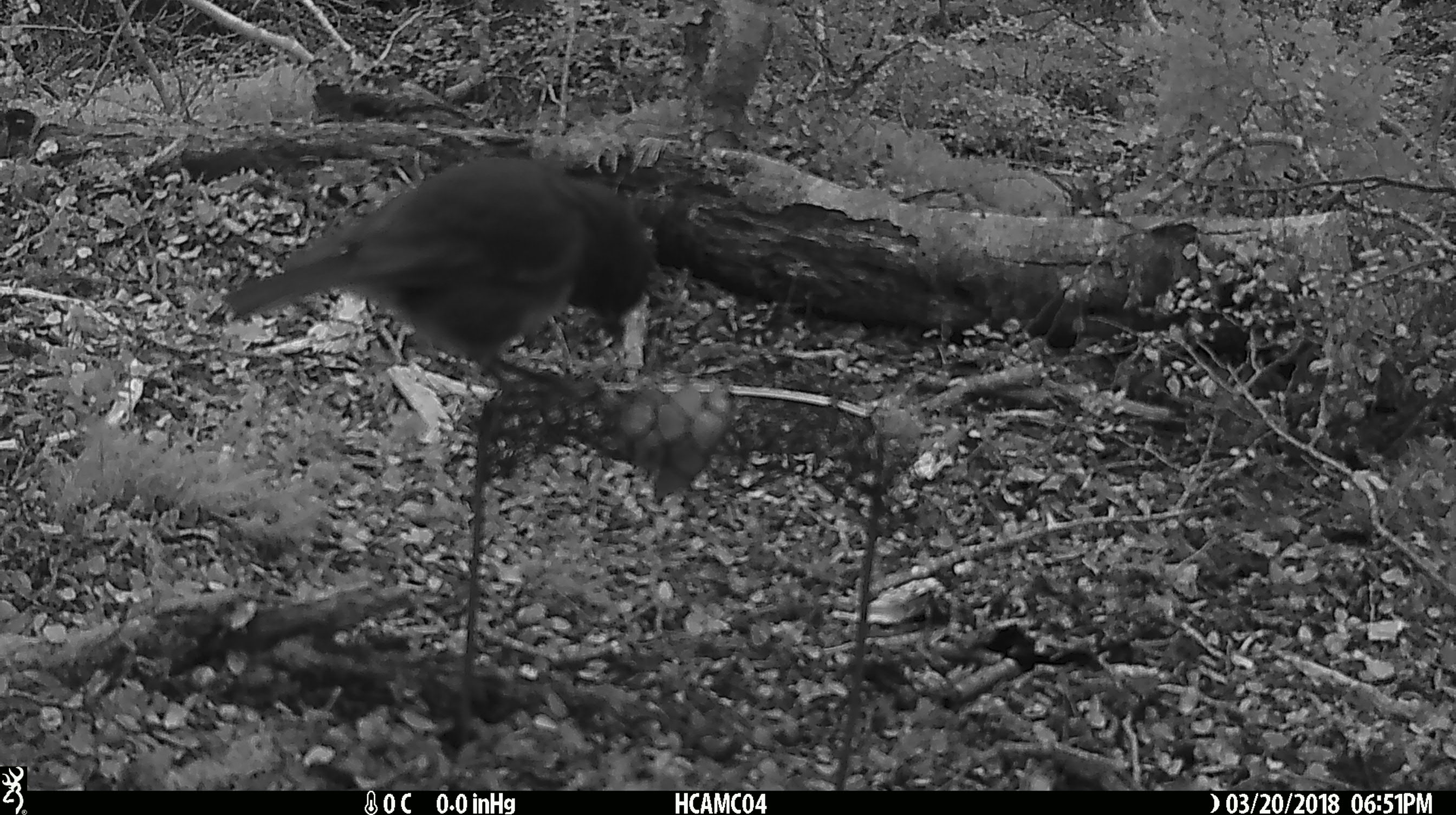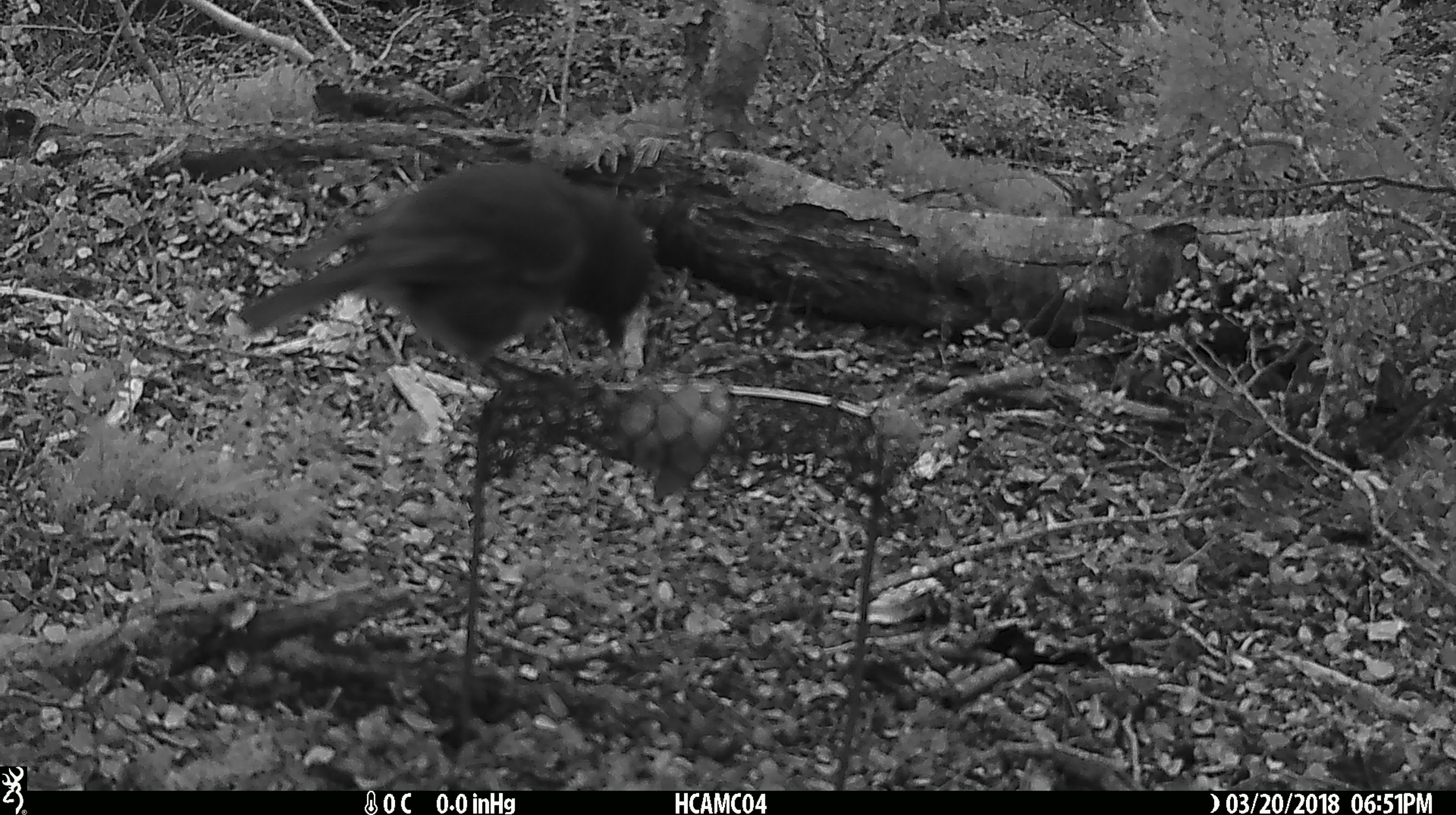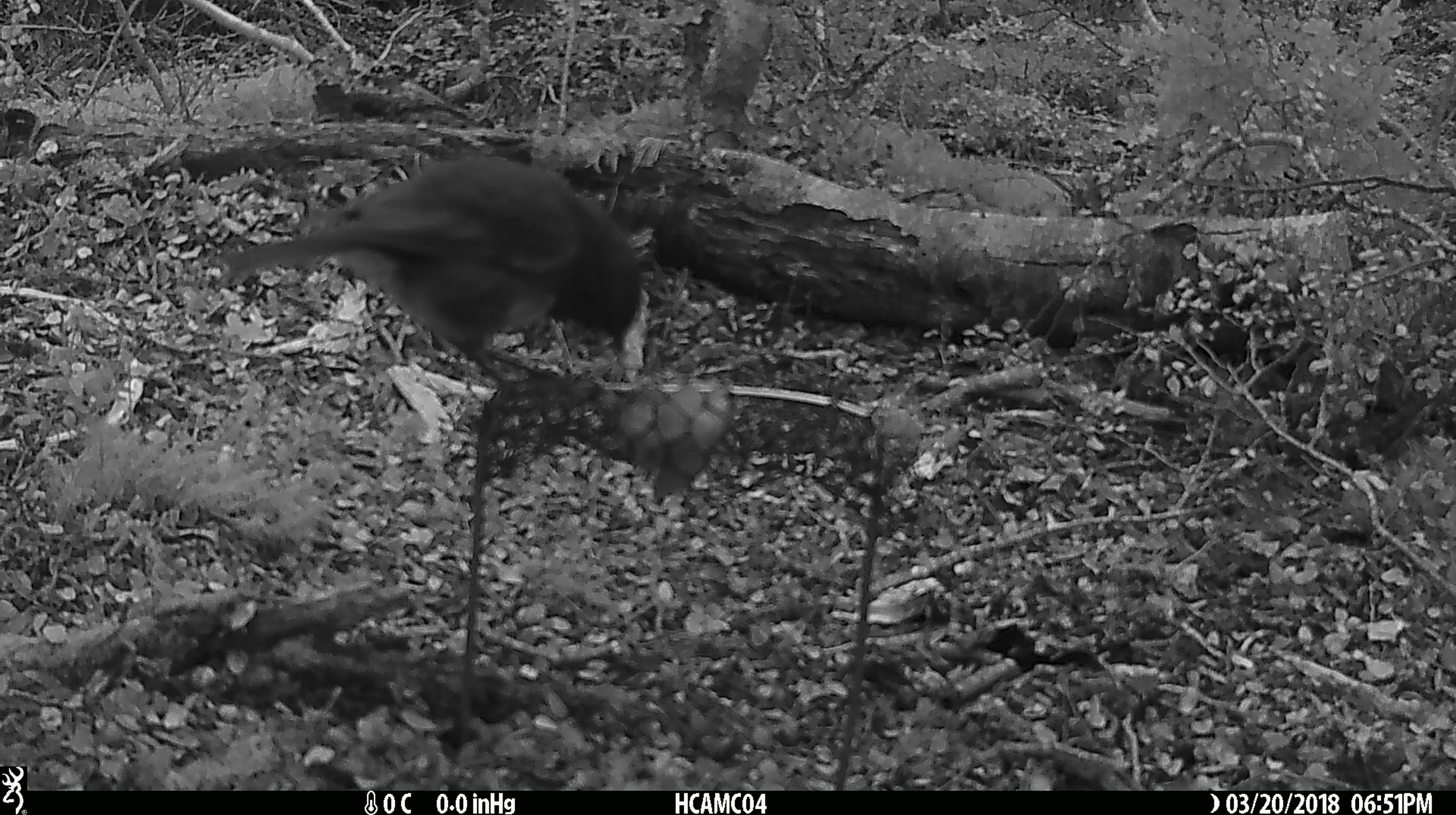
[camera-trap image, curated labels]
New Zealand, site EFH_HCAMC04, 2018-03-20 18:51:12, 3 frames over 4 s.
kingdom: Animalia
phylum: Chordata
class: Aves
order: Passeriformes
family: Petroicidae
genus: Petroica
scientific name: Petroica australis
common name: new zealand robin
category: robin